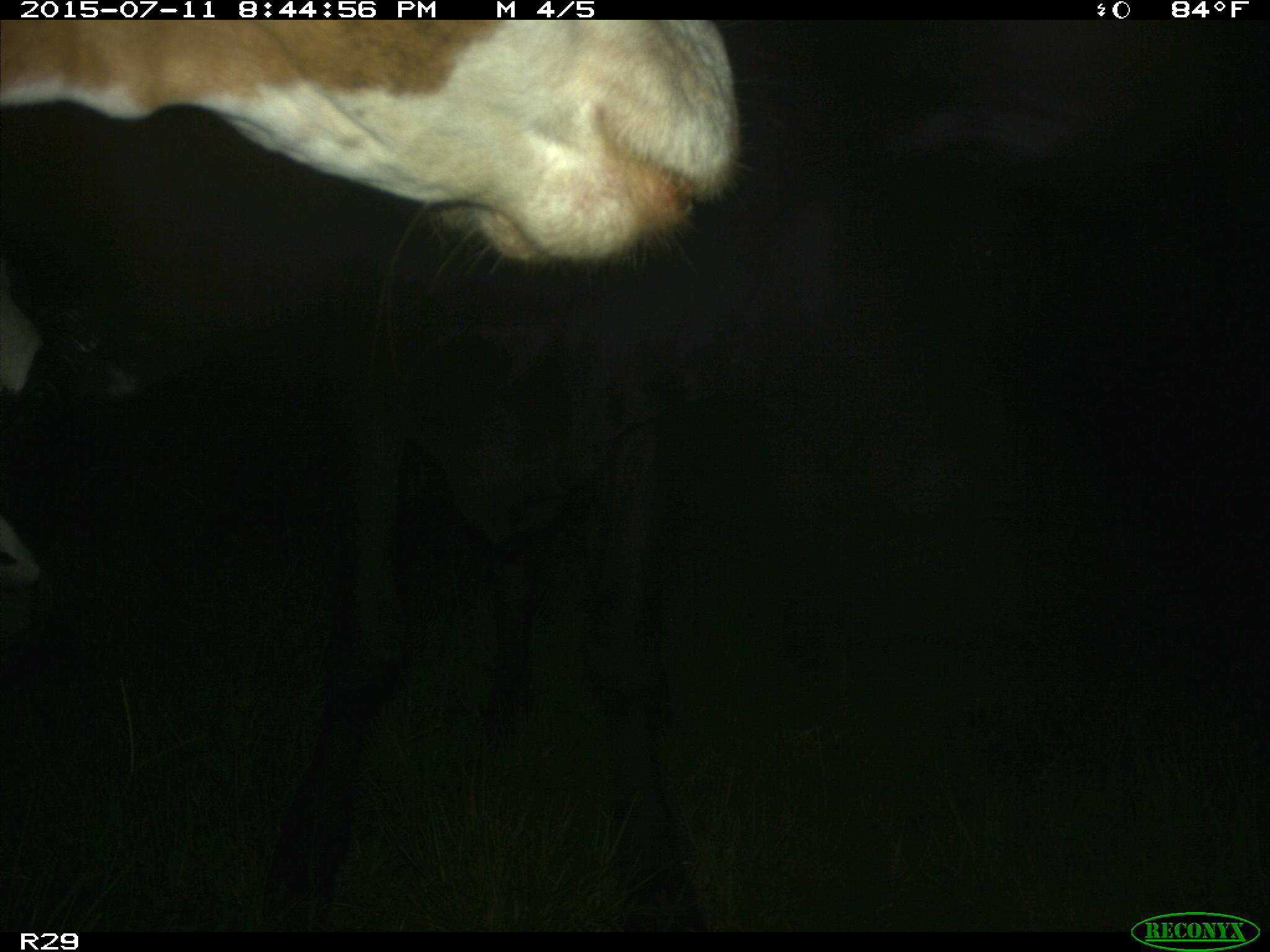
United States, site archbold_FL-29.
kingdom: Animalia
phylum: Chordata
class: Mammalia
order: Artiodactyla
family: Bovidae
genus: Bos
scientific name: Bos taurus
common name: domestic cow